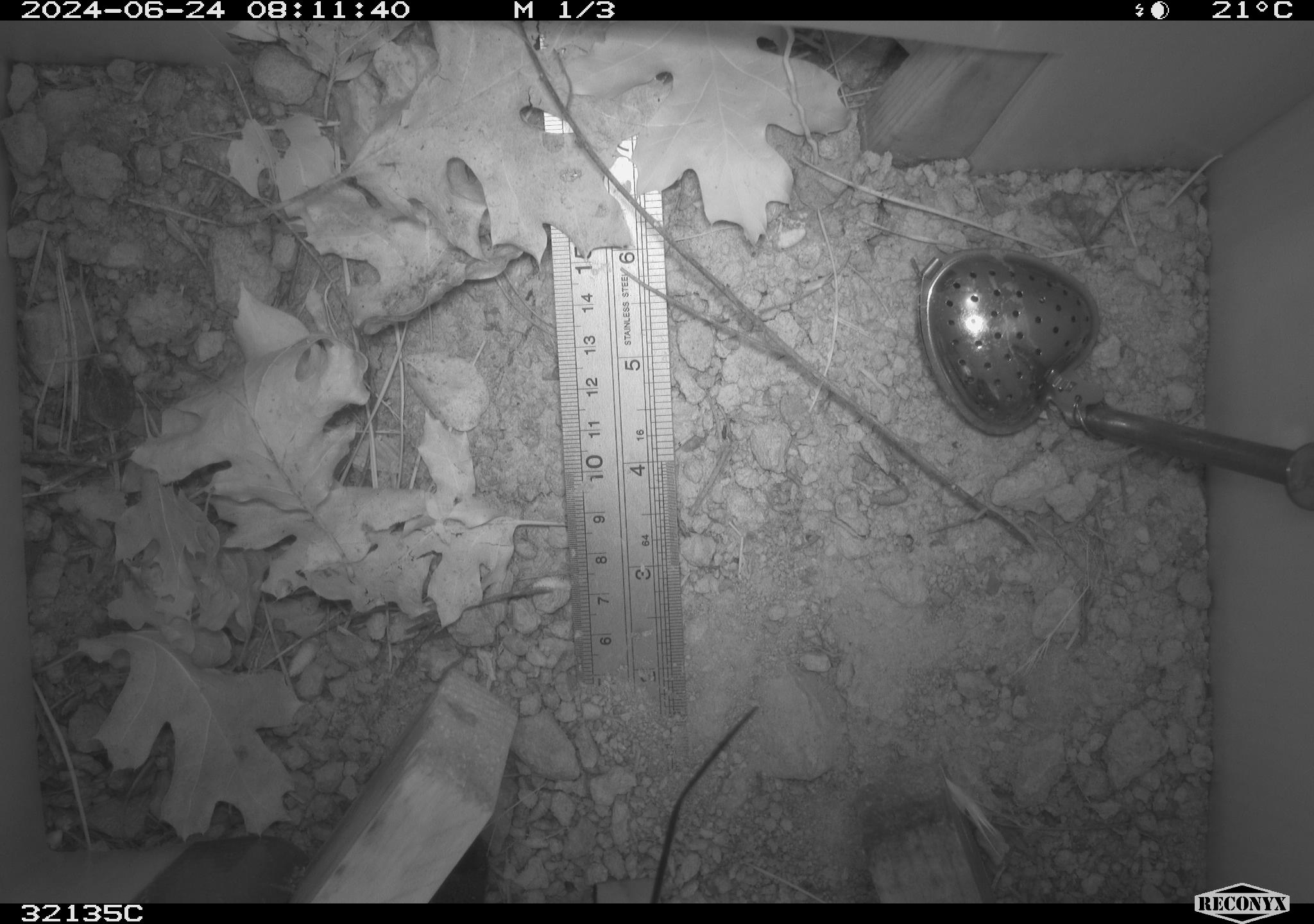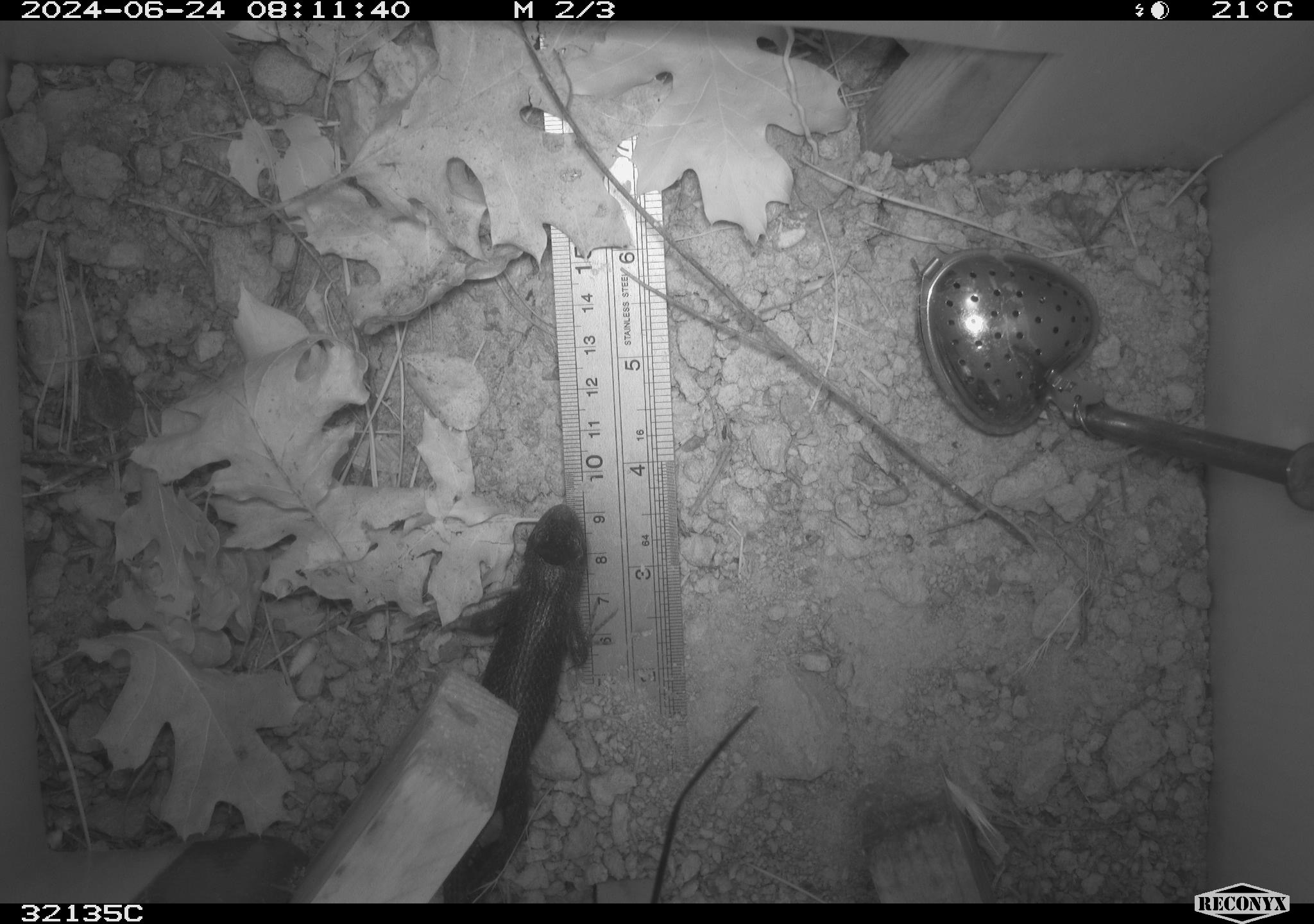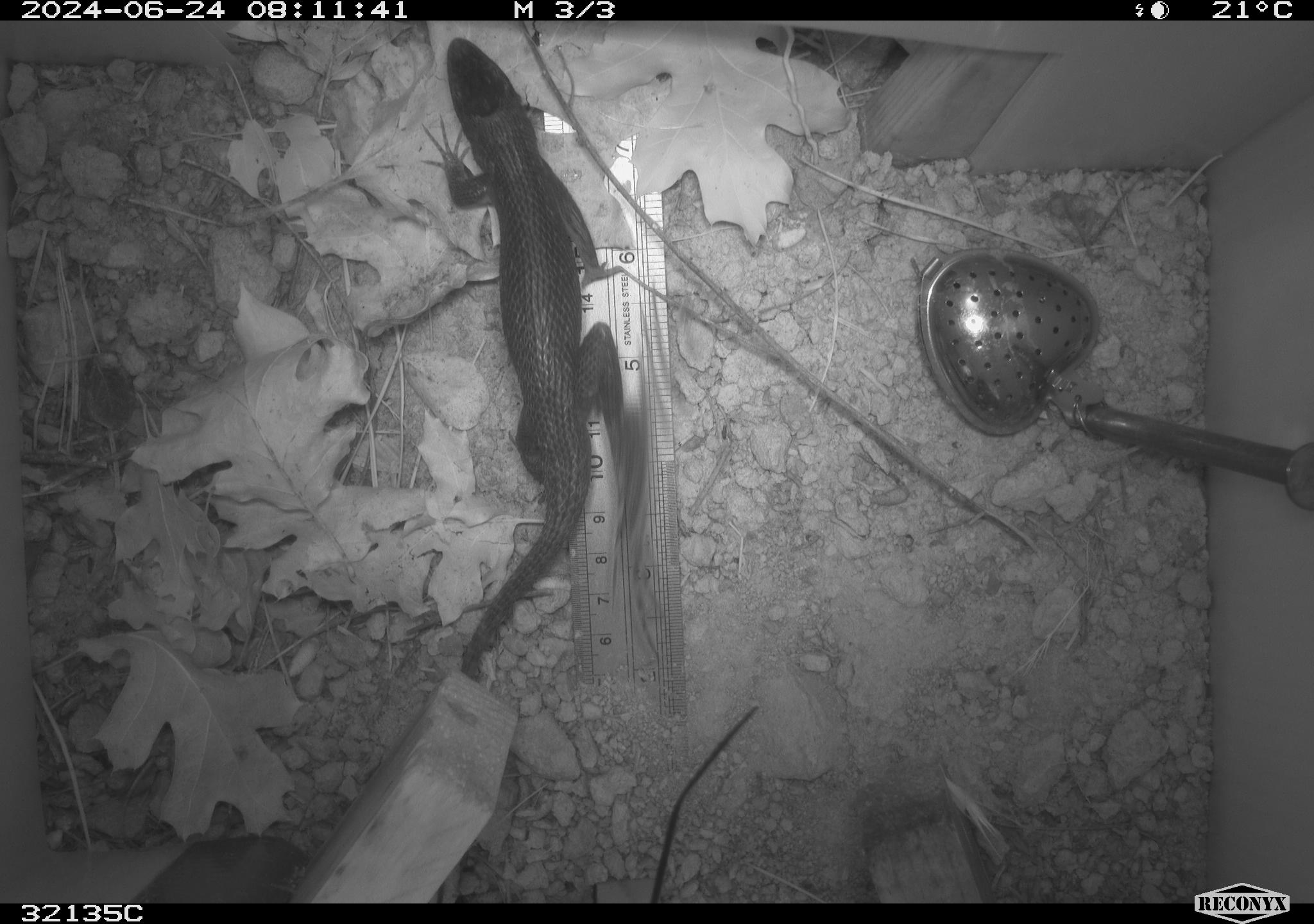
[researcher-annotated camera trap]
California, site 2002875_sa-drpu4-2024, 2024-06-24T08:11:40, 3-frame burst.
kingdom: Animalia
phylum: Chordata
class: Reptilia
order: Squamata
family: Phrynosomatidae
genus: Sceloporus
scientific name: Sceloporus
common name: spiny lizards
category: sceloporus species